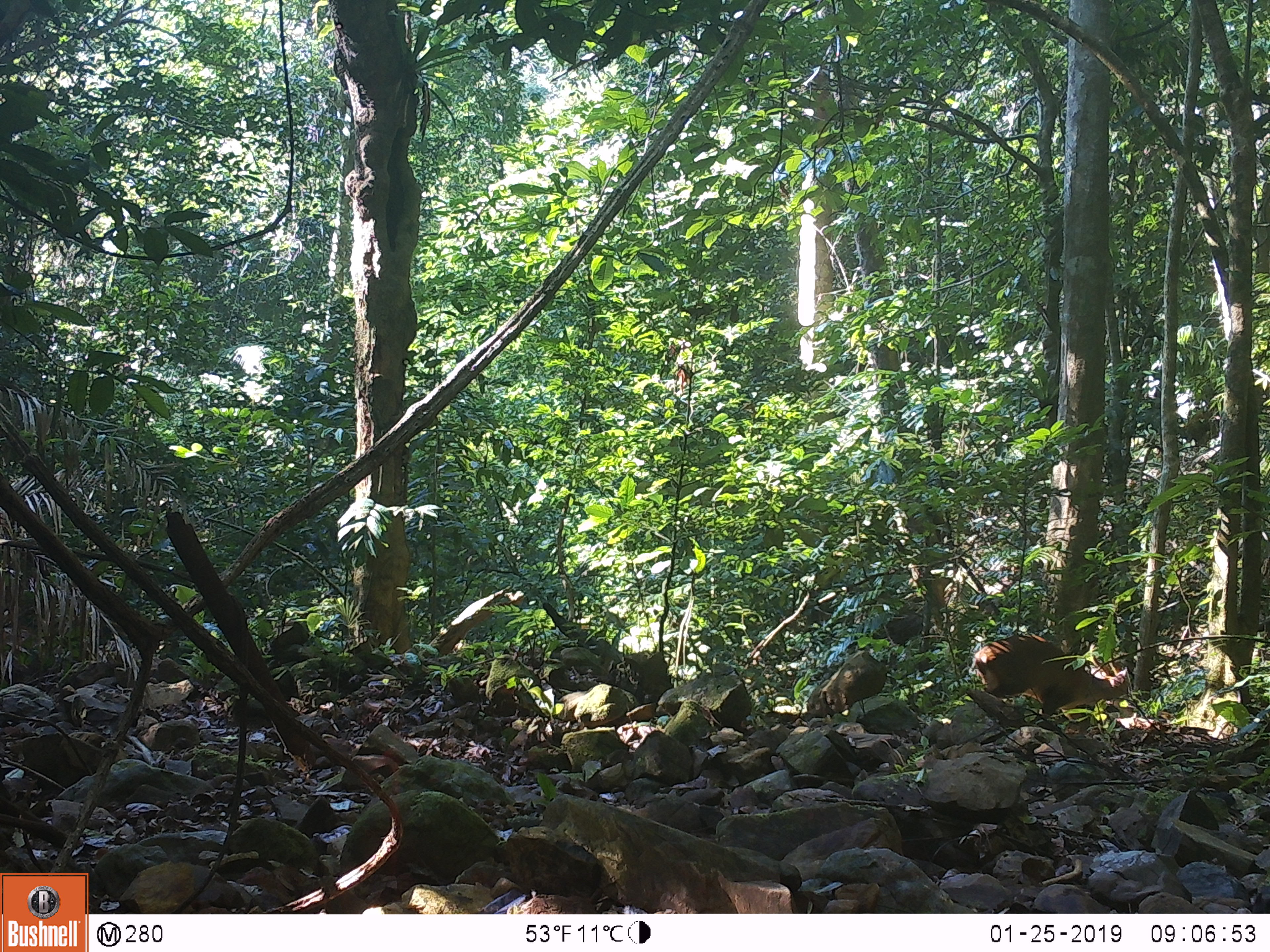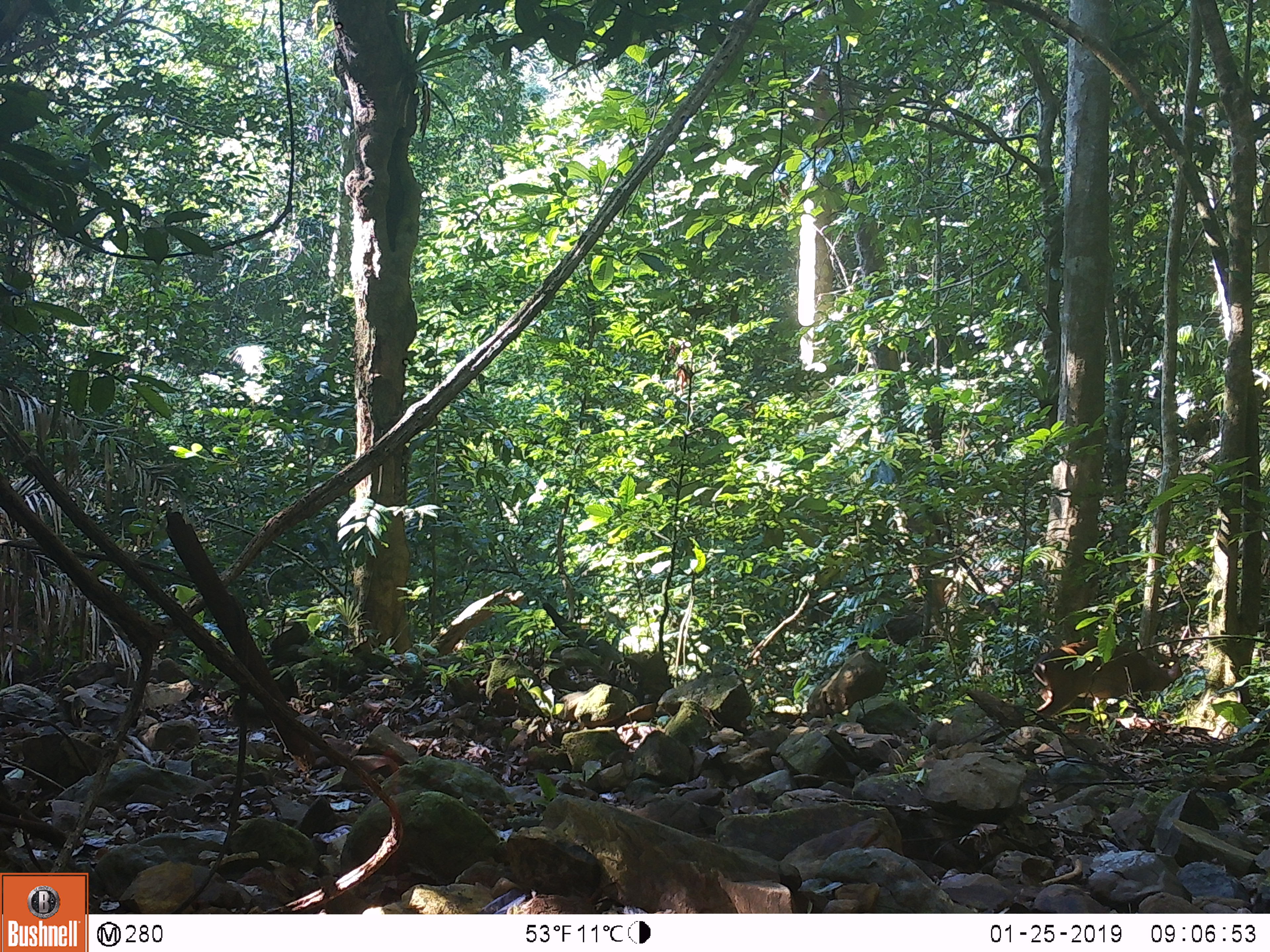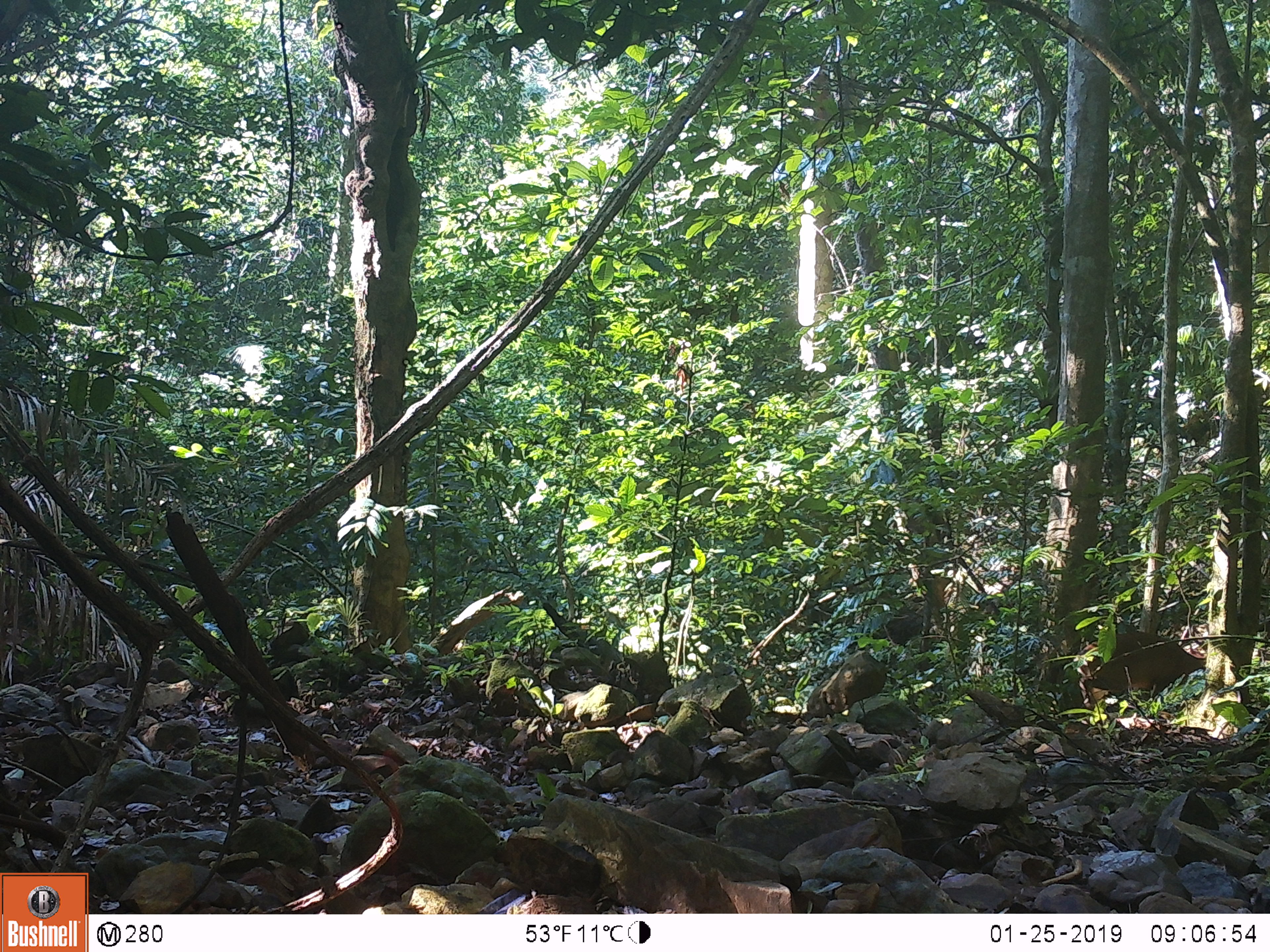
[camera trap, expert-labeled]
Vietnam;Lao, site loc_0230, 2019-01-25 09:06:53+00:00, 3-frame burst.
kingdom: Animalia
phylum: Chordata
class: Mammalia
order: Artiodactyla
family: Cervidae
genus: Muntiacus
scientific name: Muntiacus vuquangensis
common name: large-antlered muntjac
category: large antlered muntjac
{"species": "large antlered muntjac (large-antlered muntjac) (Muntiacus vuquangensis)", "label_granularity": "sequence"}